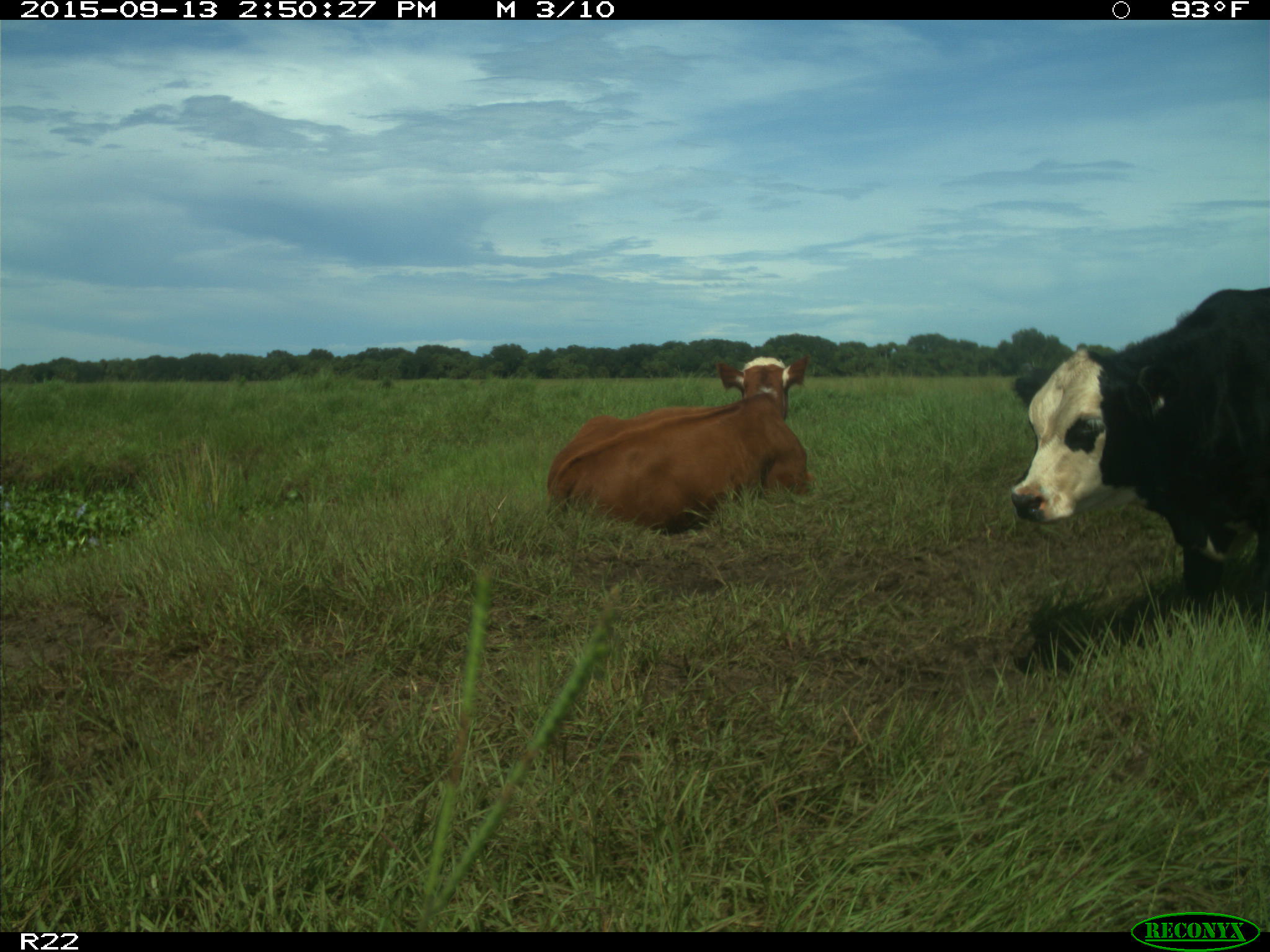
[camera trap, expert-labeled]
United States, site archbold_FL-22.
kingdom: Animalia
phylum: Chordata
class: Mammalia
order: Artiodactyla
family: Bovidae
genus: Bos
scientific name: Bos taurus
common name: domestic cow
Bos taurus (domestic cow).